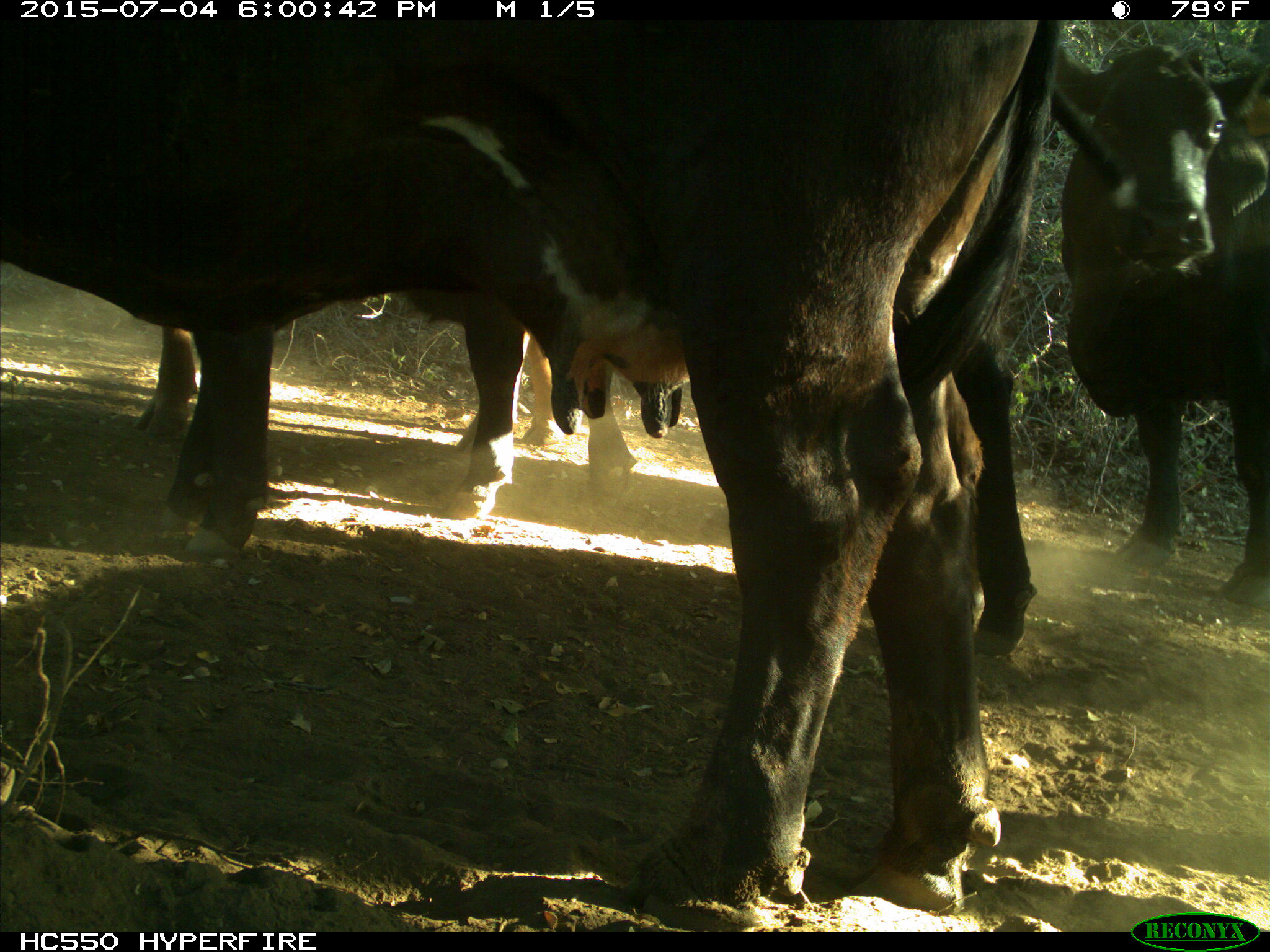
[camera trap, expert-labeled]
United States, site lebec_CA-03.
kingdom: Animalia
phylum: Chordata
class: Mammalia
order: Artiodactyla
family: Bovidae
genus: Bos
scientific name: Bos taurus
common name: domestic cow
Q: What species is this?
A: Bos taurus (domestic cow).